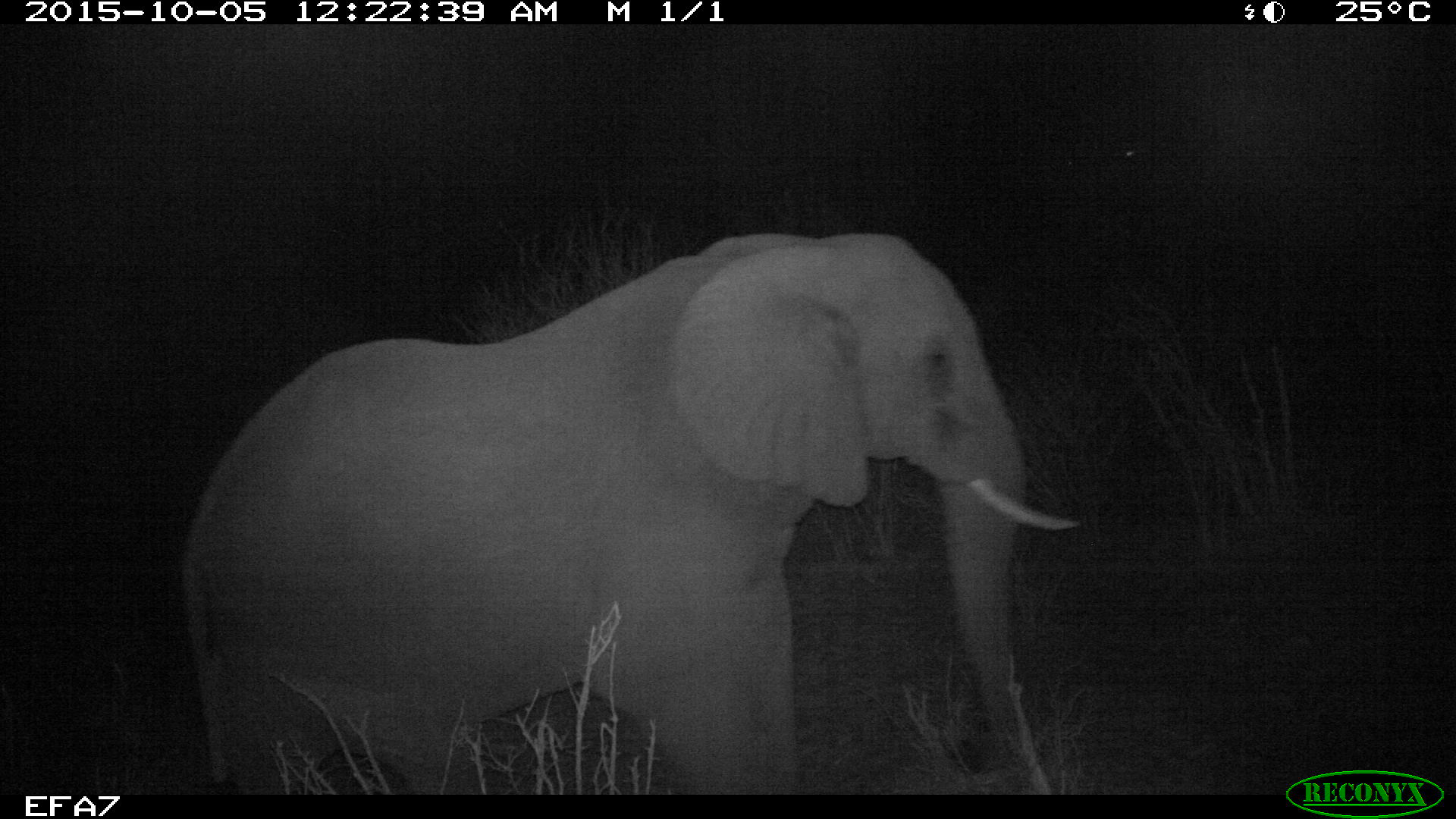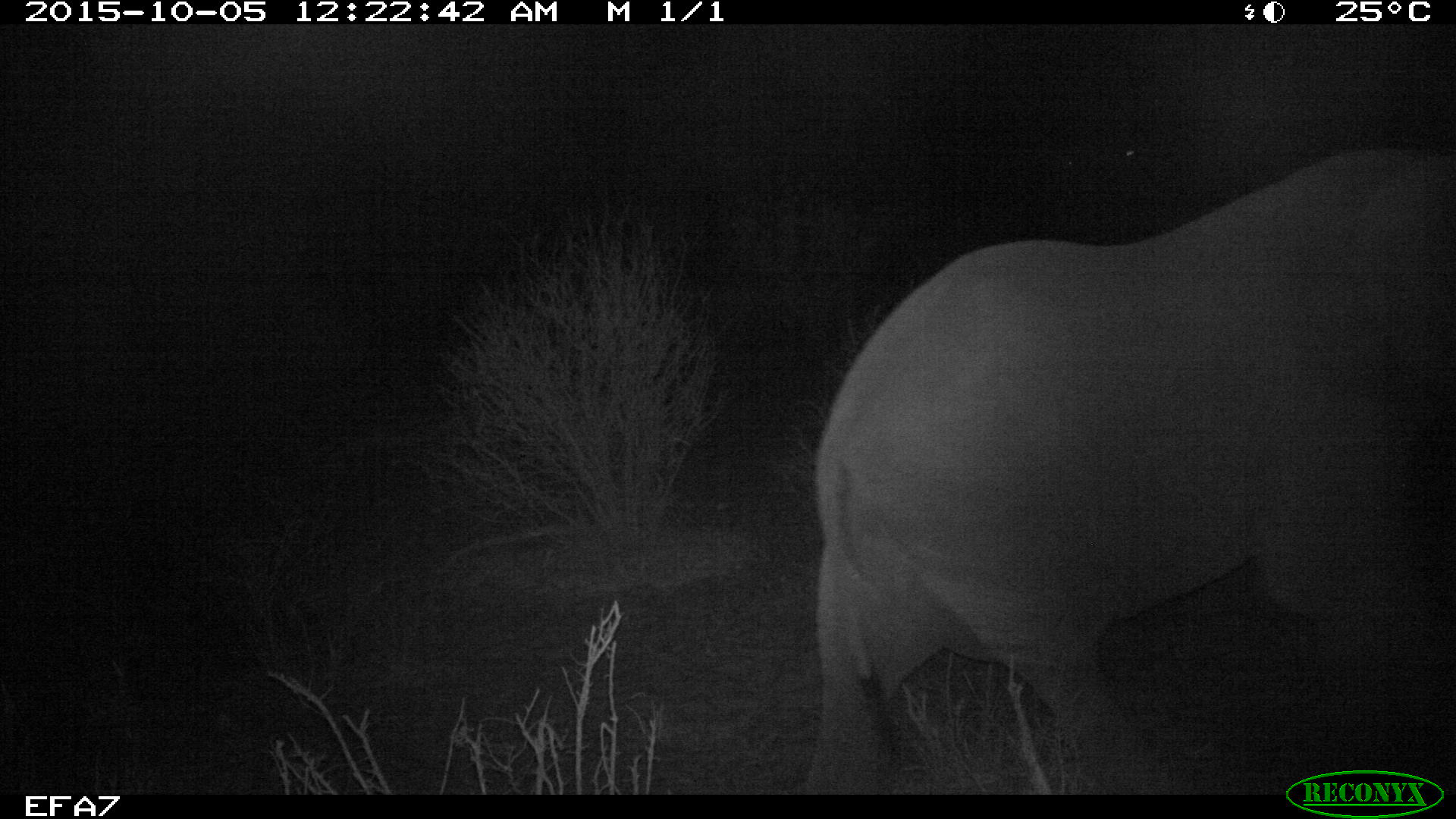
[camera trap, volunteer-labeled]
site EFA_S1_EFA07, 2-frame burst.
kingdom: Animalia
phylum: Chordata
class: Mammalia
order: Proboscidea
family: Elephantidae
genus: Loxodonta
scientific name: Loxodonta africana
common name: african bush elephant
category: elephant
Elephant (african bush elephant) (Loxodonta africana), count 1. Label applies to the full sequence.